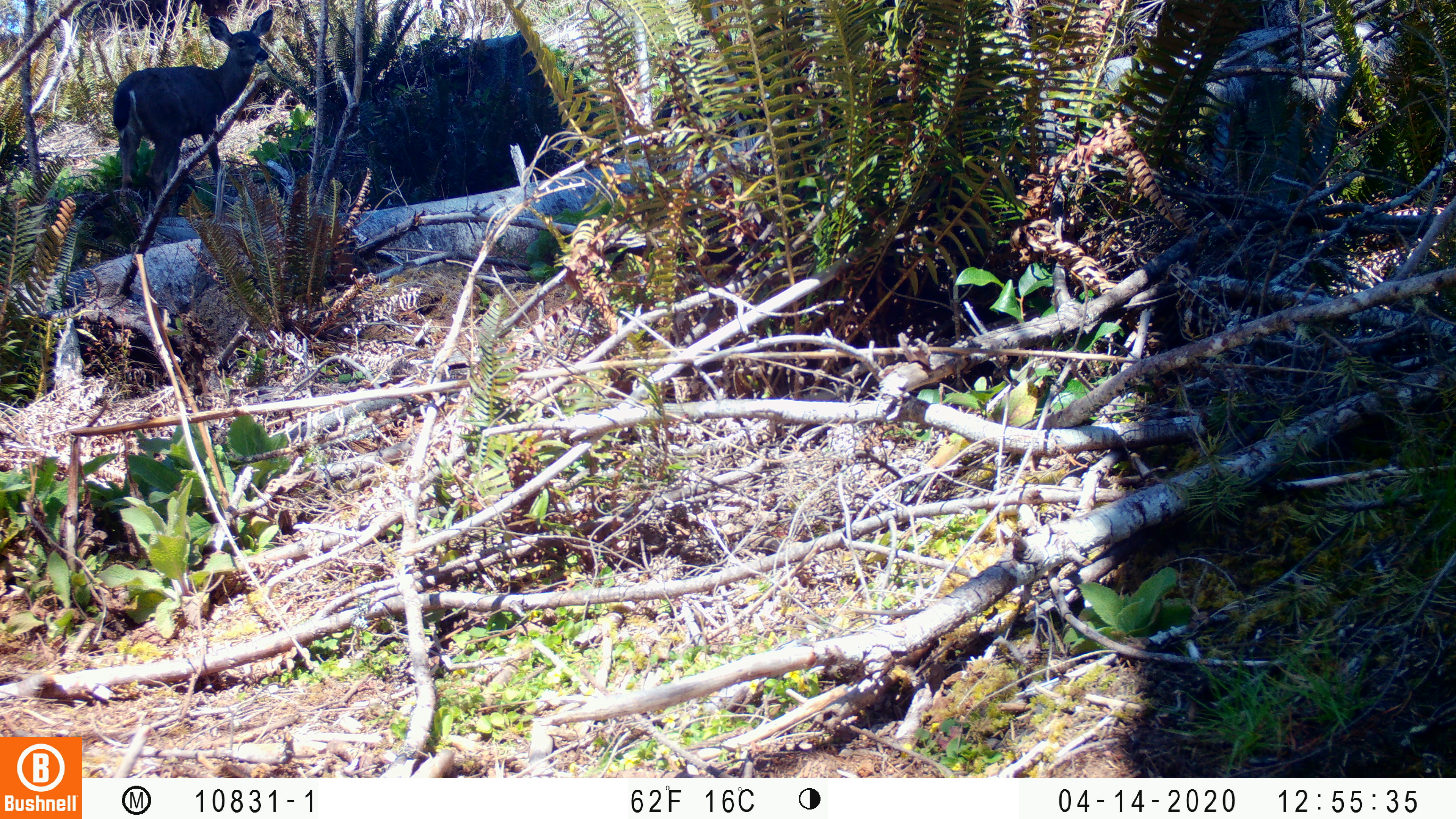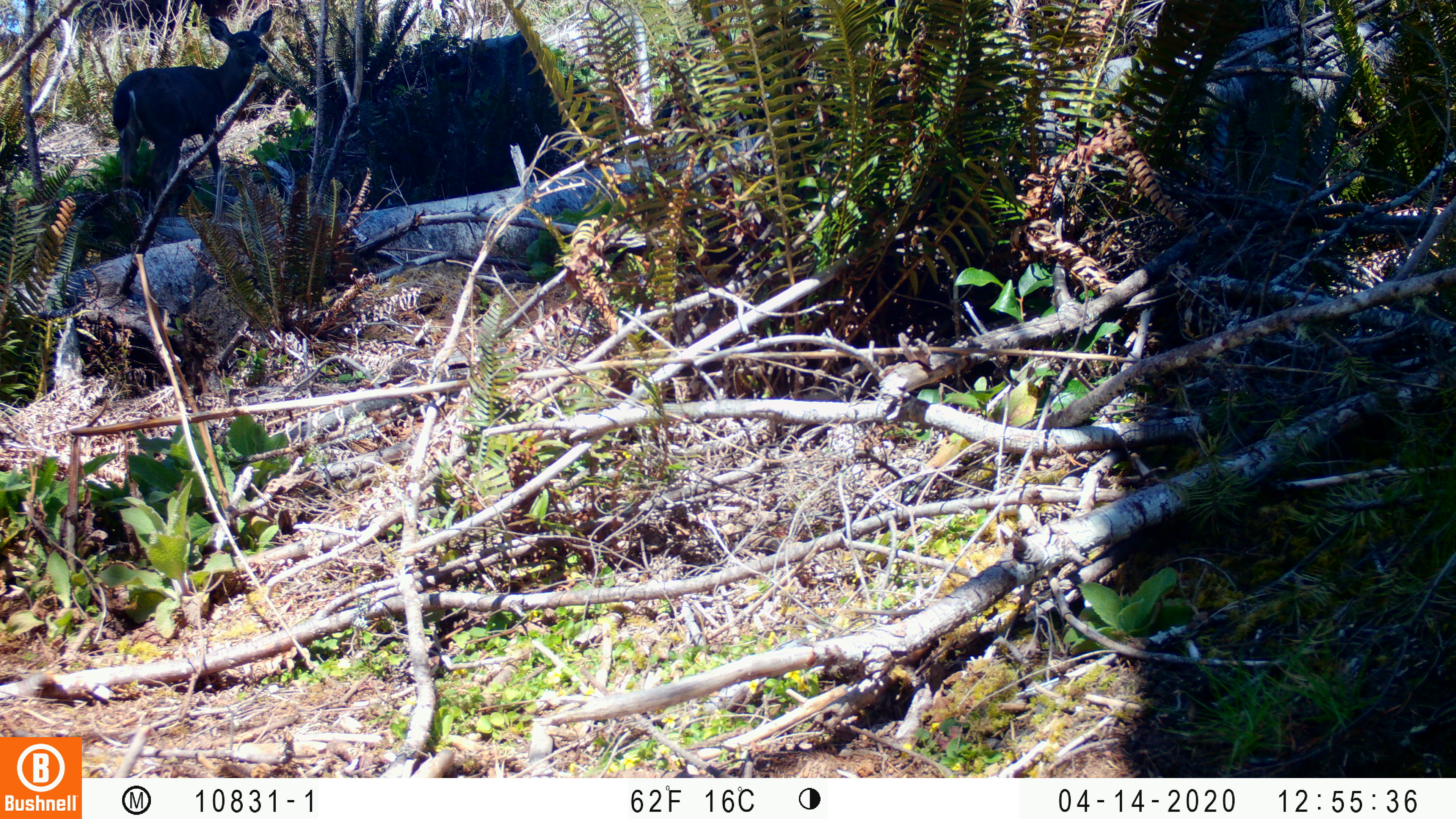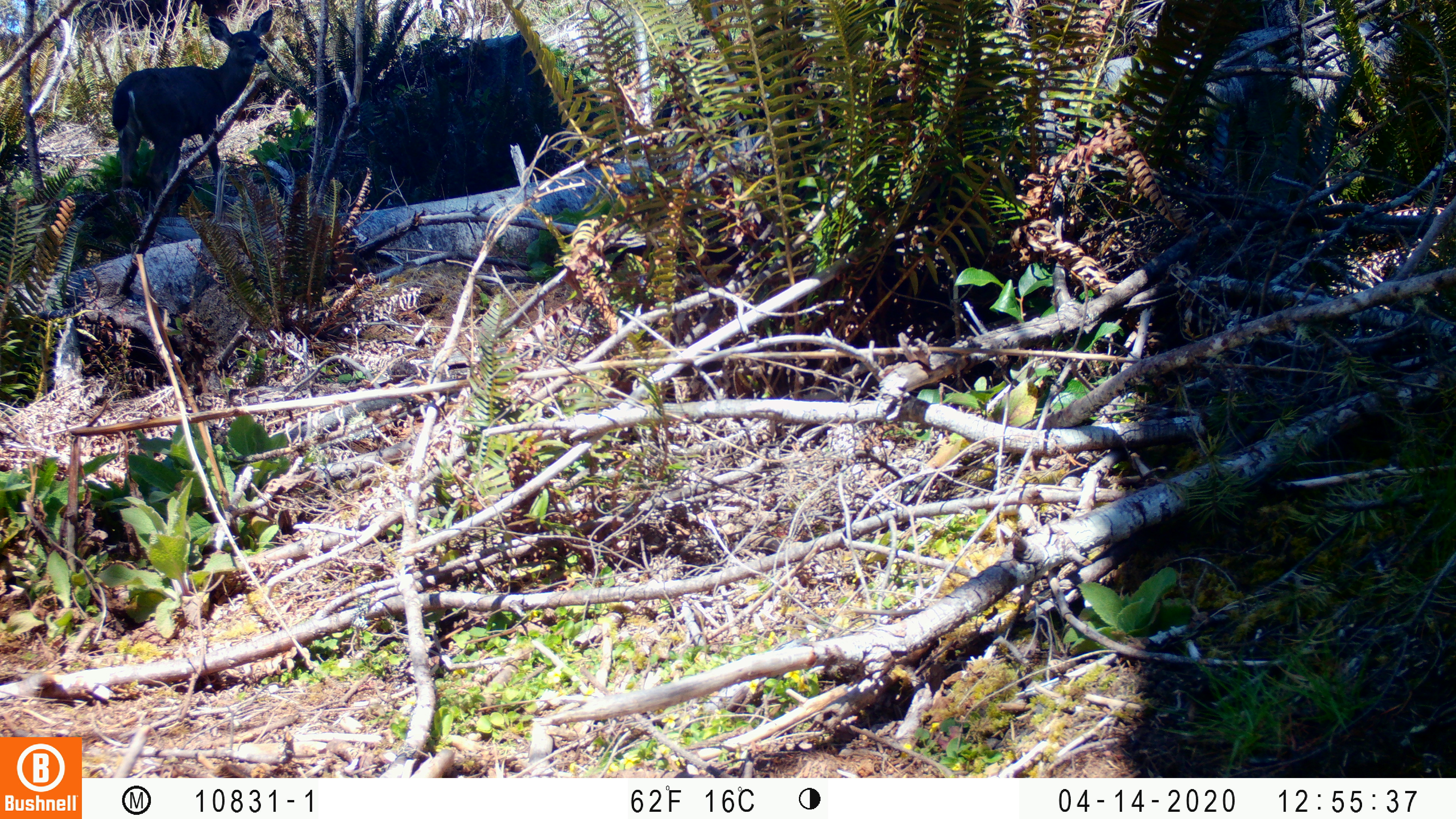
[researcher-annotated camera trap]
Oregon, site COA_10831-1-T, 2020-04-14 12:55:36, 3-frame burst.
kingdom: Animalia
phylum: Chordata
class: Mammalia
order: Artiodactyla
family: Cervidae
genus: Odocoileus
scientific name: Odocoileus hemionus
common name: black-tailed deer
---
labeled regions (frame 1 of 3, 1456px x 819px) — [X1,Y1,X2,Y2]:
black-tailed deer: [107,4,285,199]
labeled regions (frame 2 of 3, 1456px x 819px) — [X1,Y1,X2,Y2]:
black-tailed deer: [105,0,289,180]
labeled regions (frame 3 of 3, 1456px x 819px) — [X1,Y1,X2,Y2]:
black-tailed deer: [99,2,285,190]